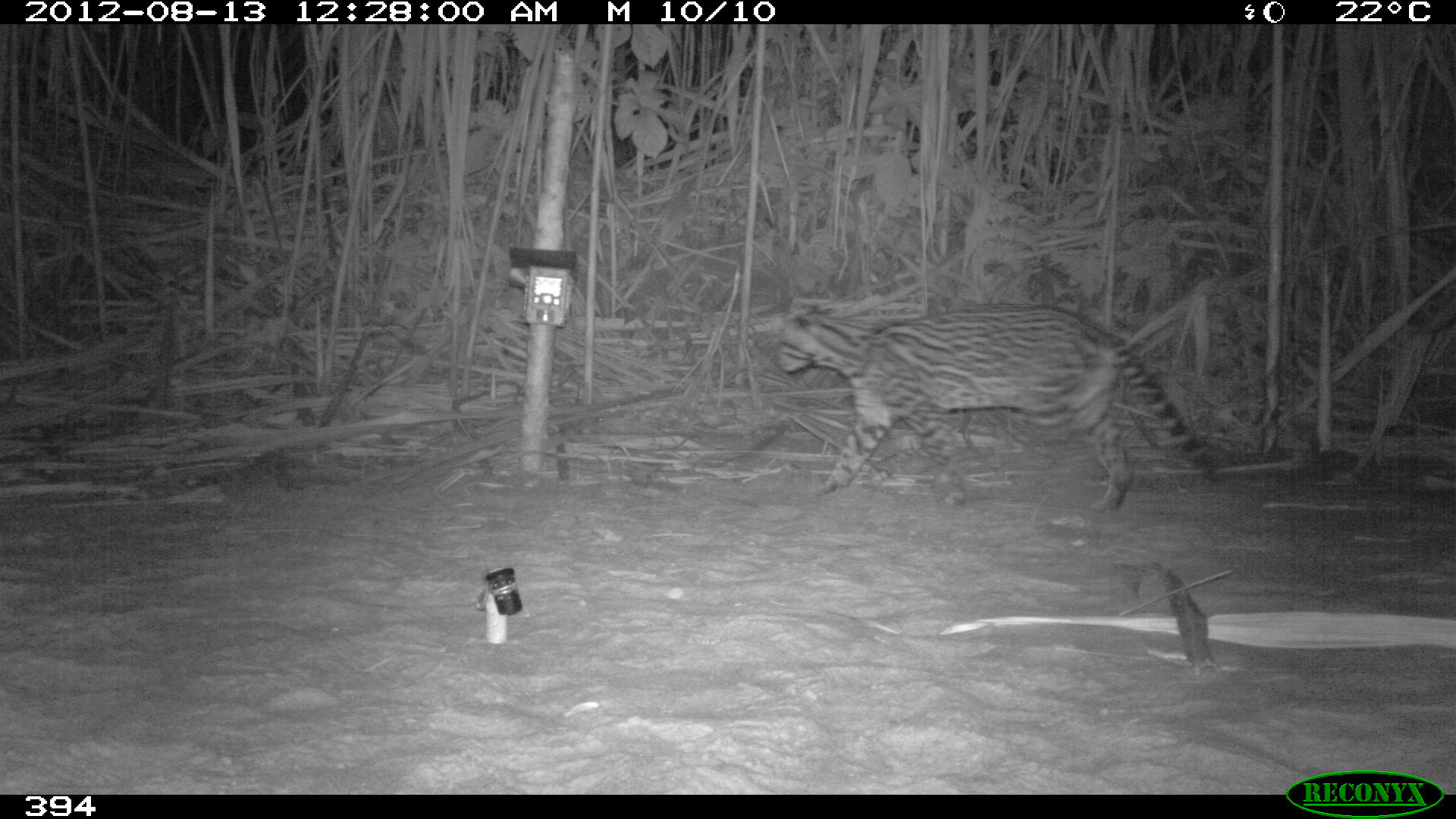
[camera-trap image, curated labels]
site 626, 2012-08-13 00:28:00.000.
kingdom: Animalia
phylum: Chordata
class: Mammalia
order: Carnivora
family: Felidae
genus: Leopardus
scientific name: Leopardus pardalis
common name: ocelot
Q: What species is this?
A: Leopardus pardalis (ocelot).